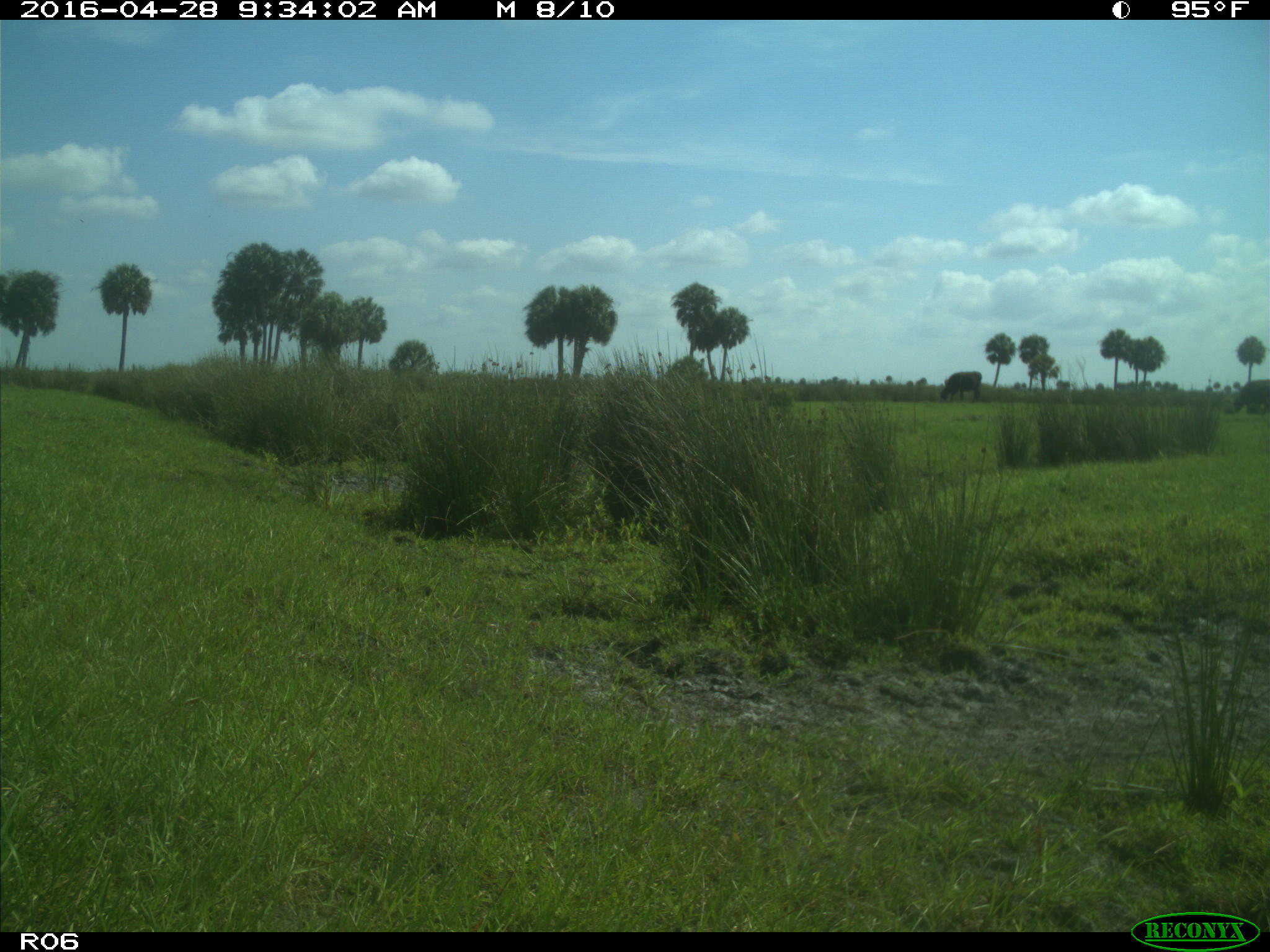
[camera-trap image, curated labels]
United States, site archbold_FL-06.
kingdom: Animalia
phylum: Chordata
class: Mammalia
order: Artiodactyla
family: Bovidae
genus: Bos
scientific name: Bos taurus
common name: domestic cow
Bos taurus (domestic cow).